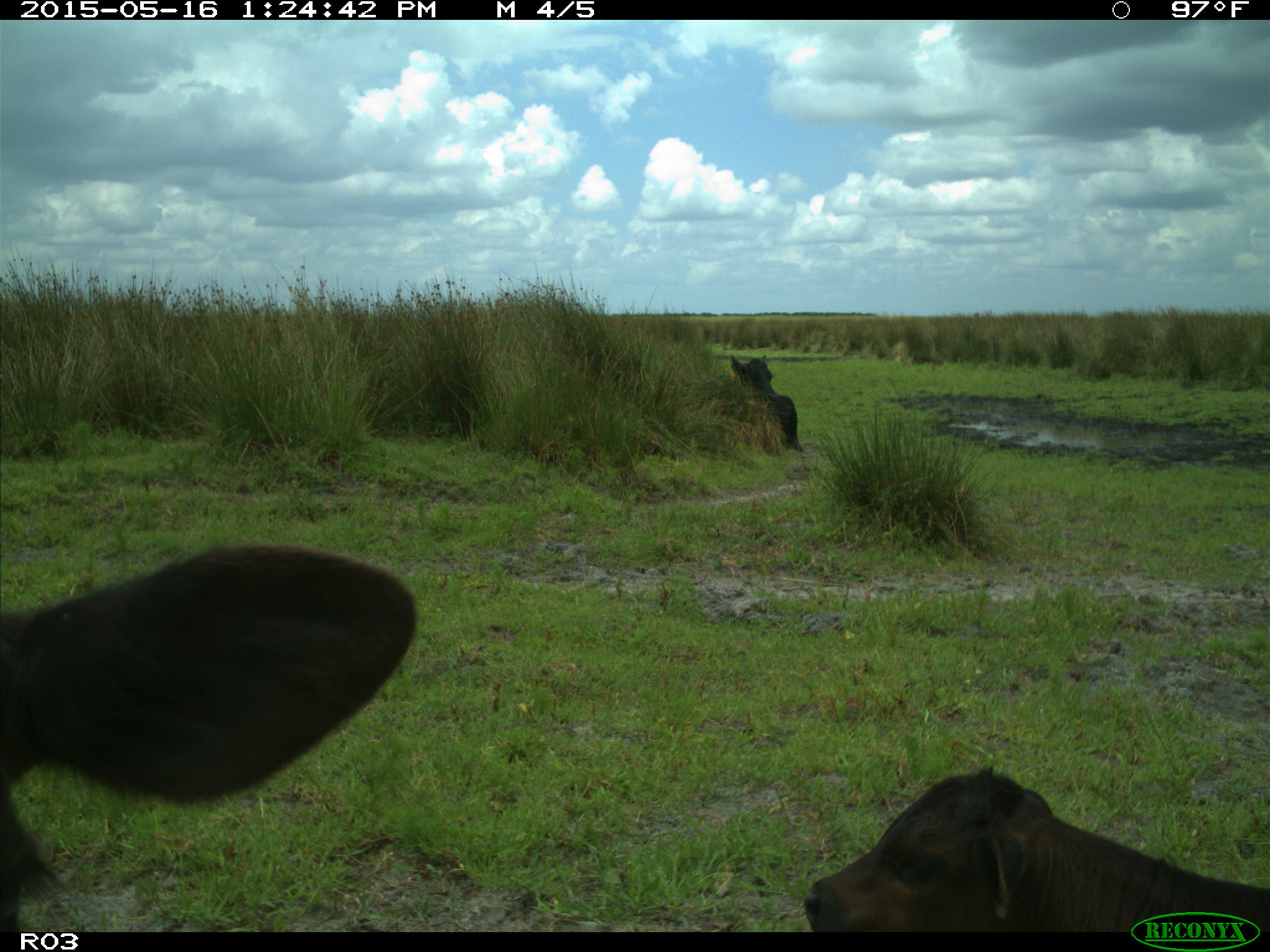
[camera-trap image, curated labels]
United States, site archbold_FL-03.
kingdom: Animalia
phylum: Chordata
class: Mammalia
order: Artiodactyla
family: Bovidae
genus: Bos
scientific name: Bos taurus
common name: domestic cow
Bos taurus (domestic cow).